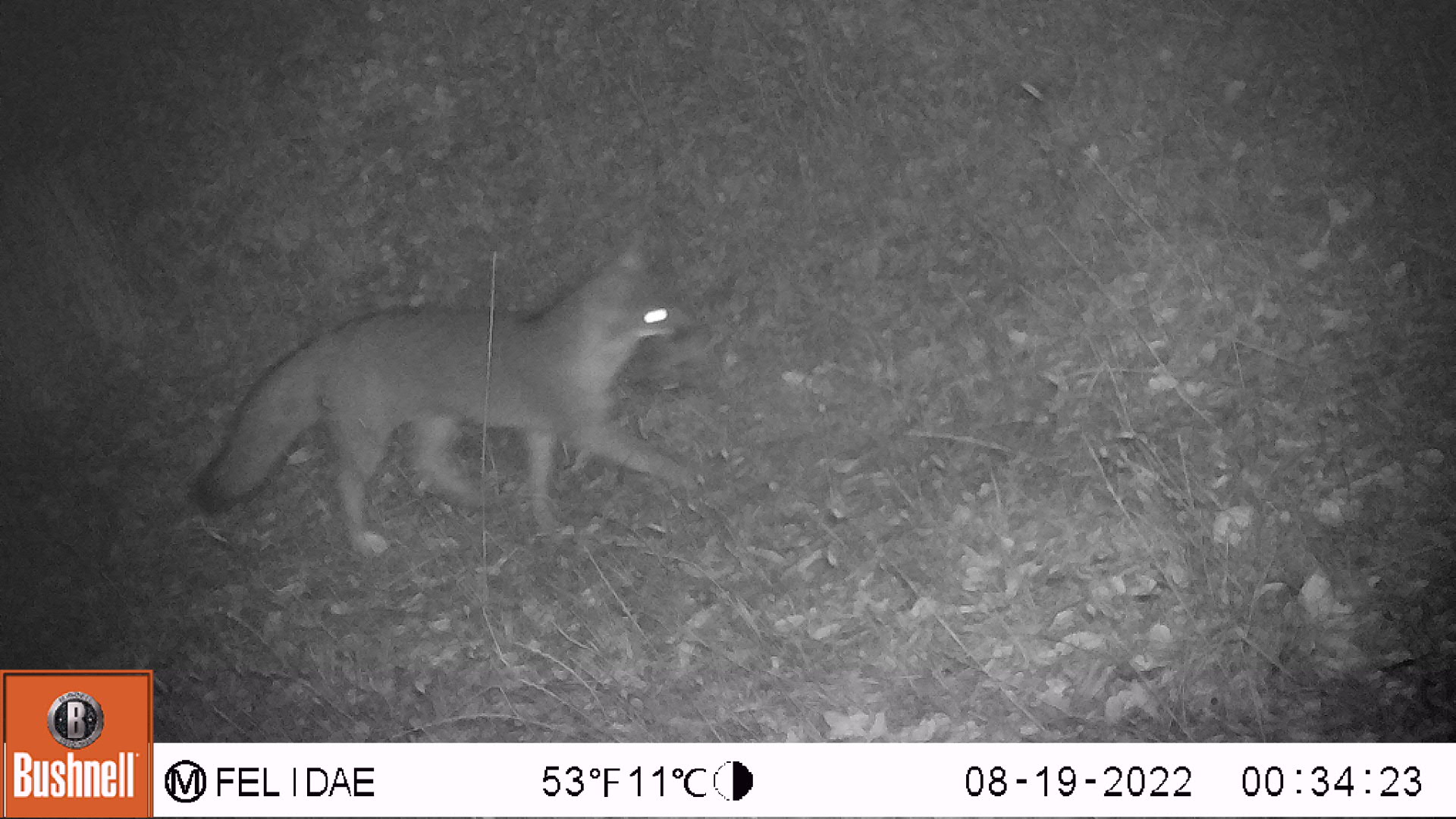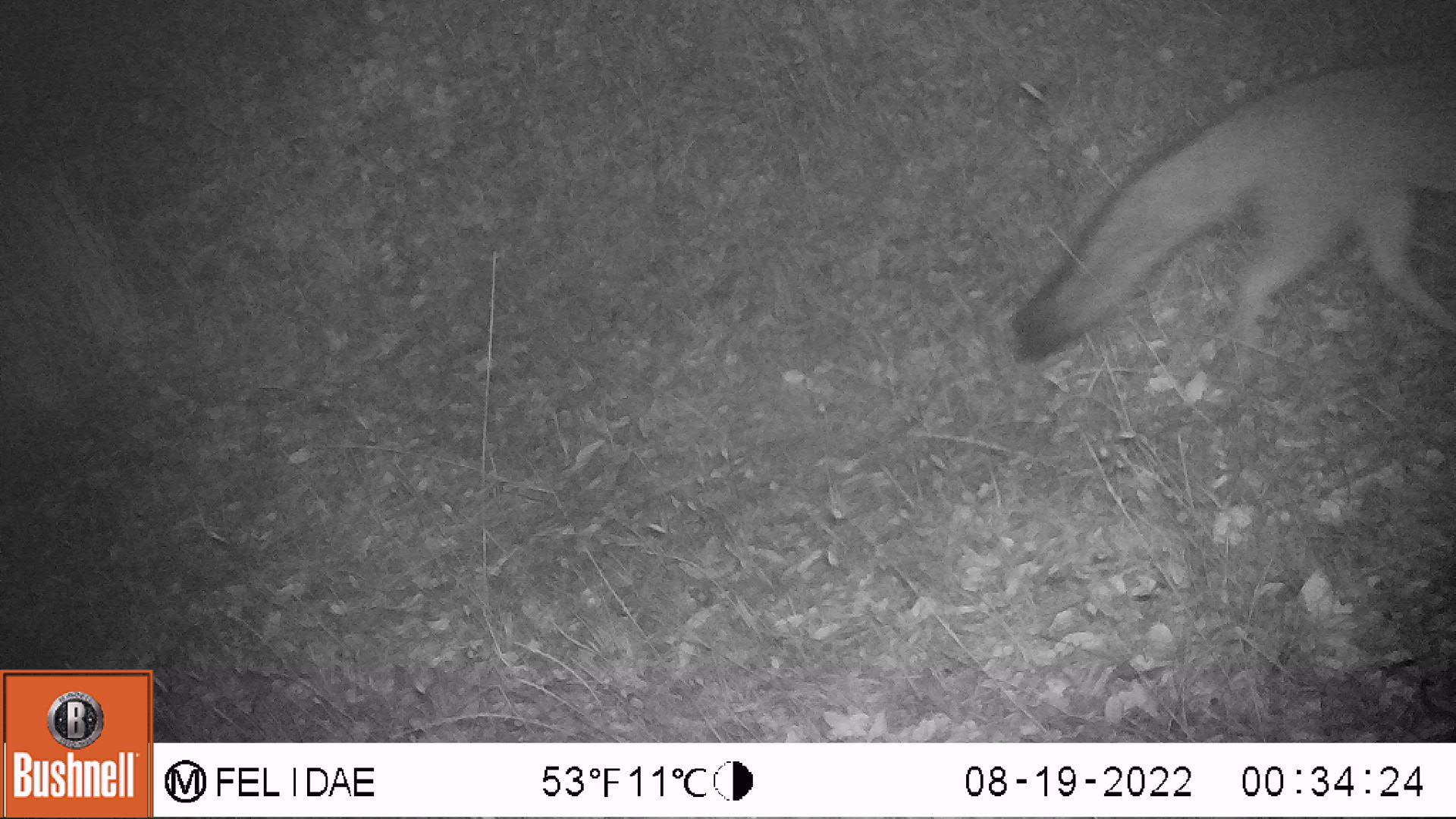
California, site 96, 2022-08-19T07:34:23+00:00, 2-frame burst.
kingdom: Animalia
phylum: Chordata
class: Mammalia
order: Carnivora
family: Canidae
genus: Urocyon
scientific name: Urocyon cinereoargenteus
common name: gray fox